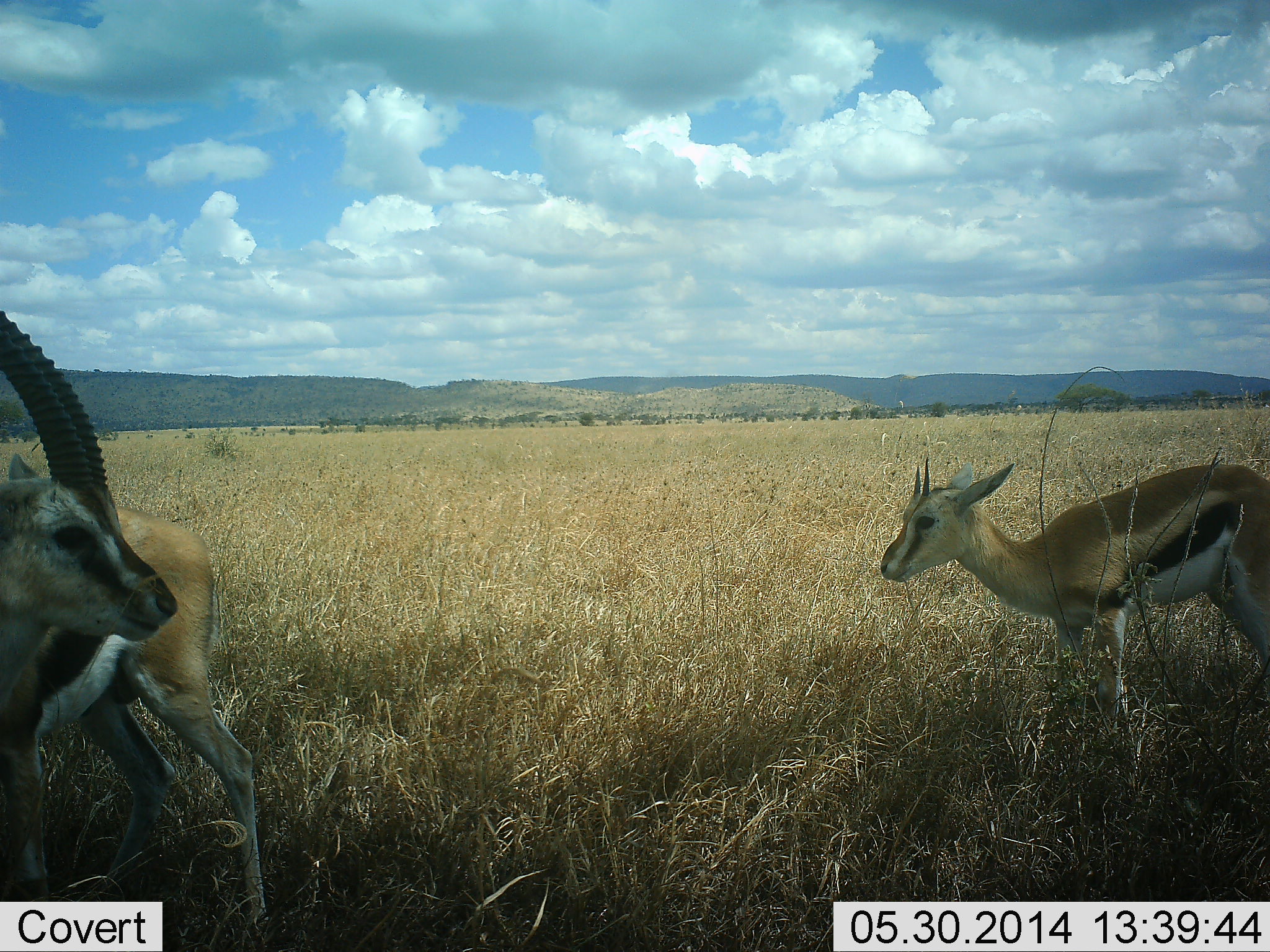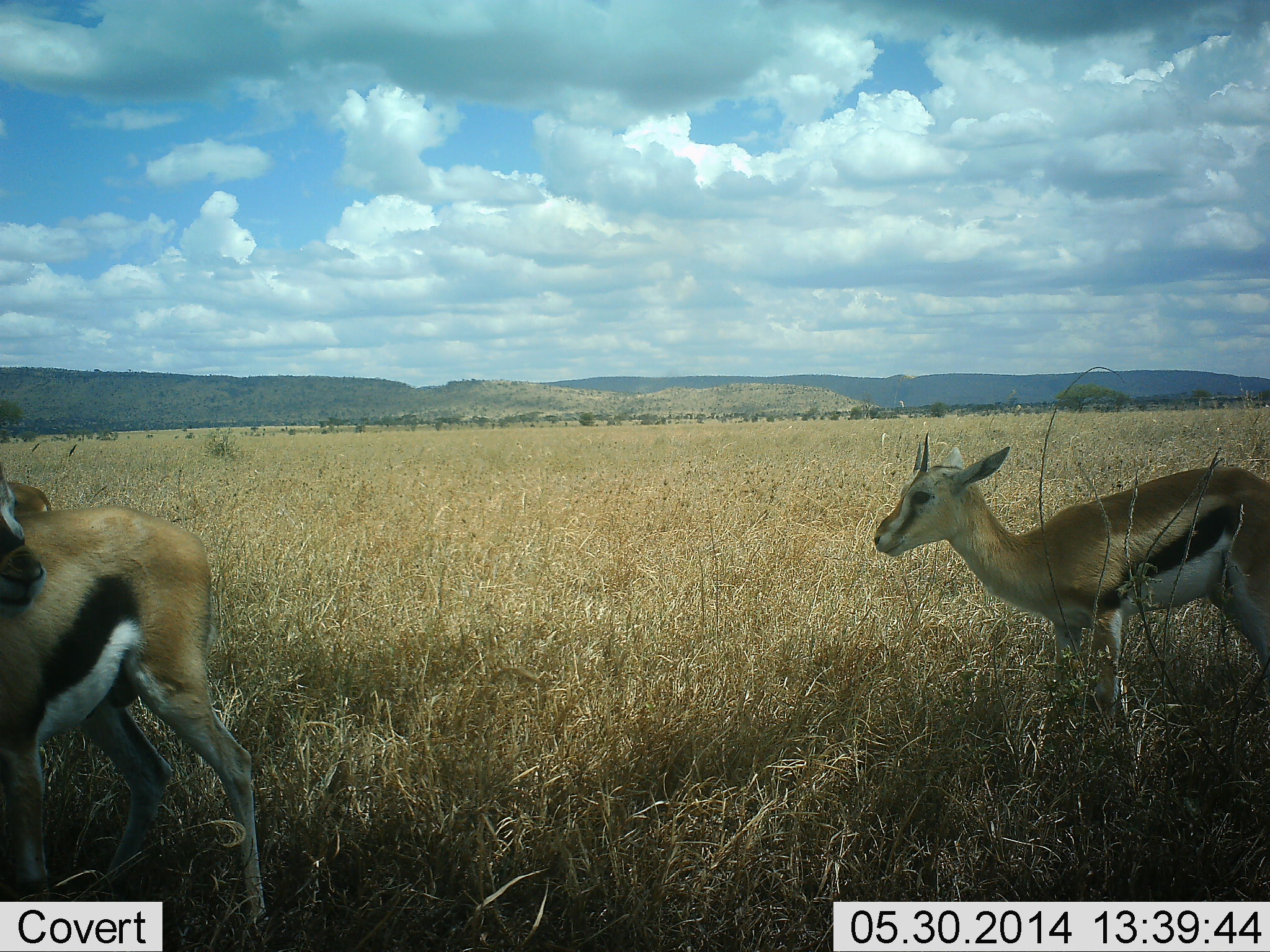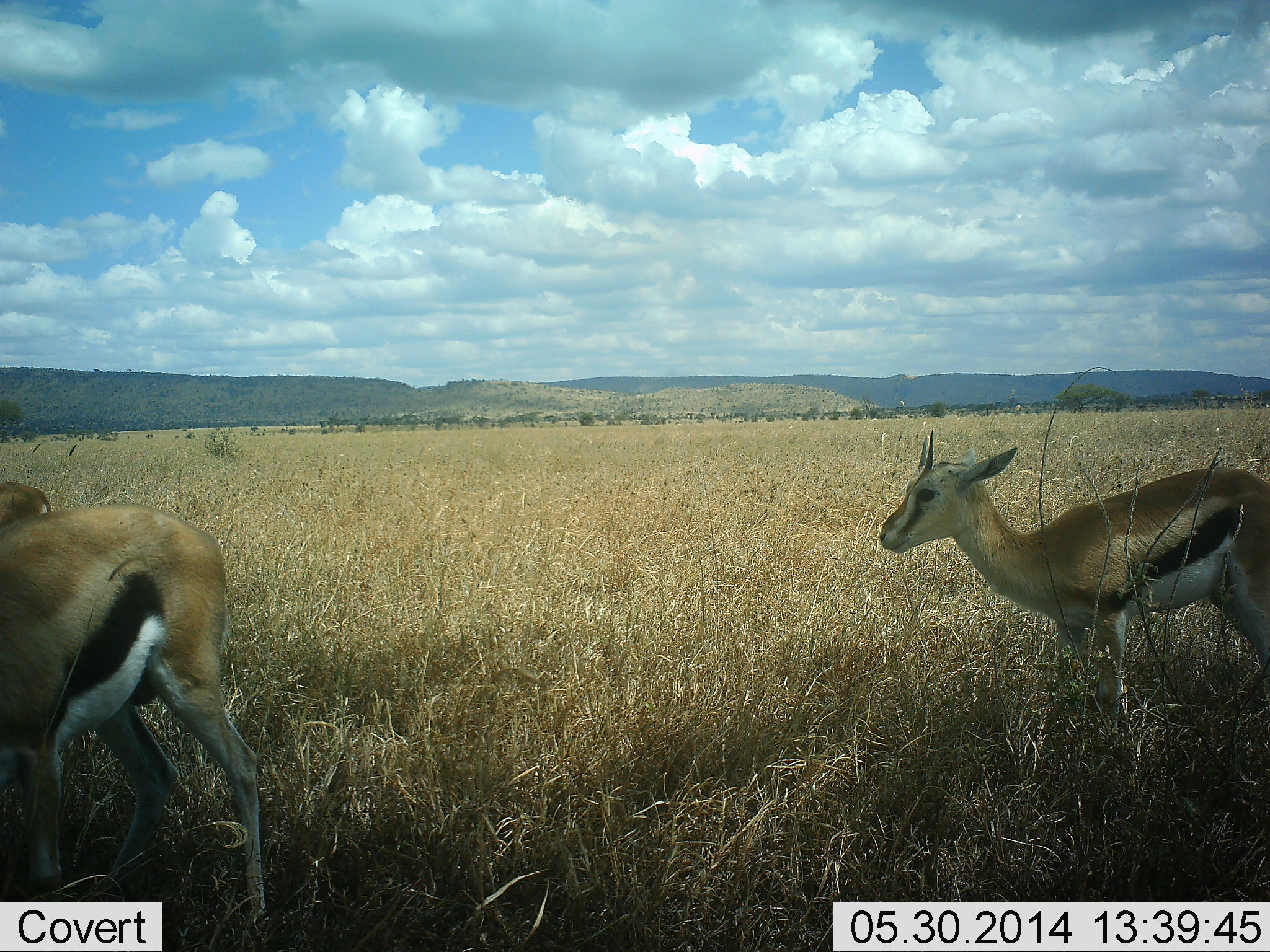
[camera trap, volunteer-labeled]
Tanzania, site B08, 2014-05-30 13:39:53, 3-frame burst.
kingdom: Animalia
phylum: Chordata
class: Mammalia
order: Artiodactyla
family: Bovidae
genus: Eudorcas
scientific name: Eudorcas thomsonii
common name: thomson's gazelle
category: gazellethomsons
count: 3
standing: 100%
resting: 0%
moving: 0%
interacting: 0%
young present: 0%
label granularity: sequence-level